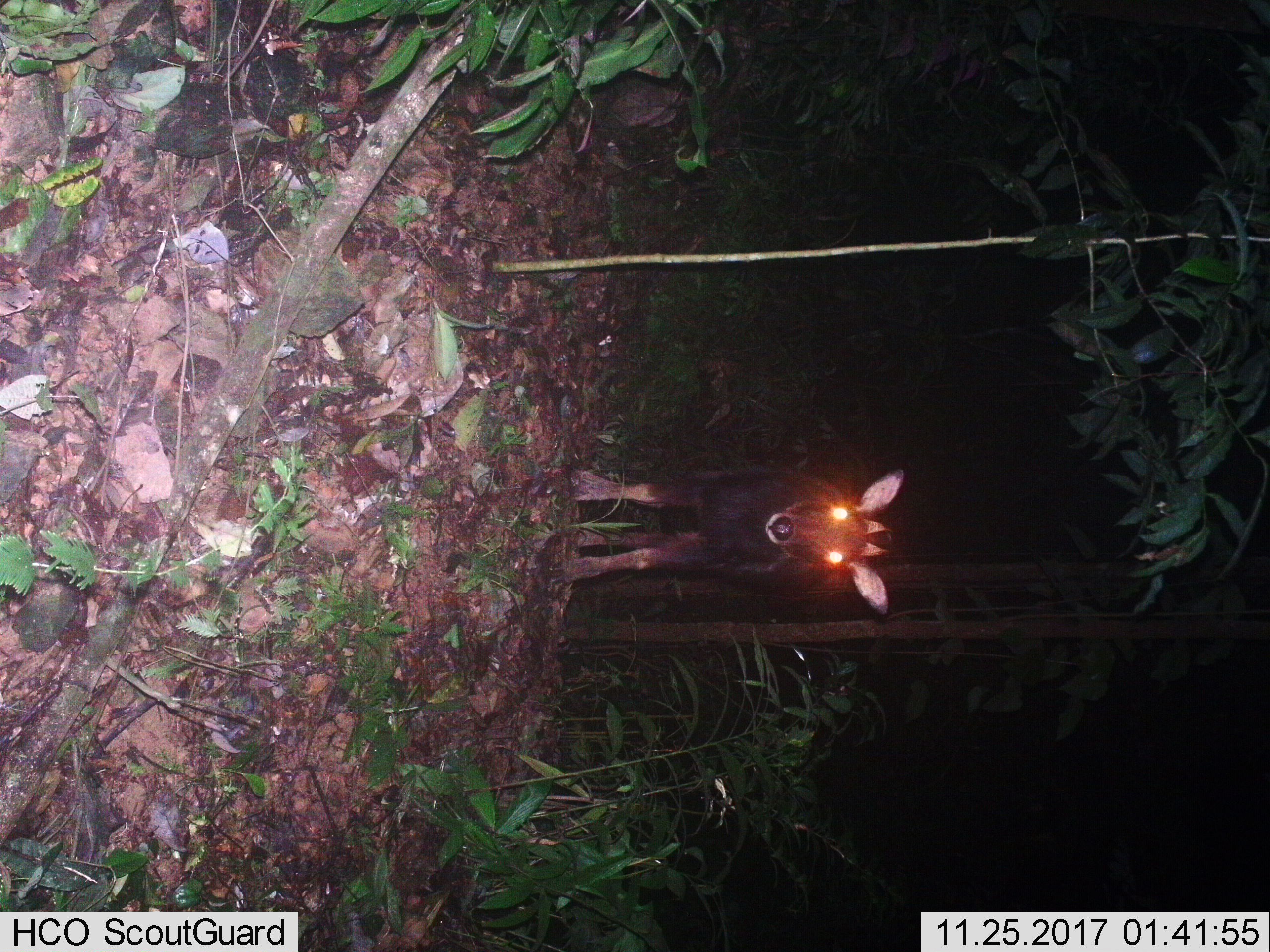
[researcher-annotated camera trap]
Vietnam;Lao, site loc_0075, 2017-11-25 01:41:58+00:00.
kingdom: Animalia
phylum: Chordata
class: Mammalia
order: Artiodactyla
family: Bovidae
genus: Capricornis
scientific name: Capricornis sumatraensis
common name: chinese serow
Chinese serow (Capricornis sumatraensis). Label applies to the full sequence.